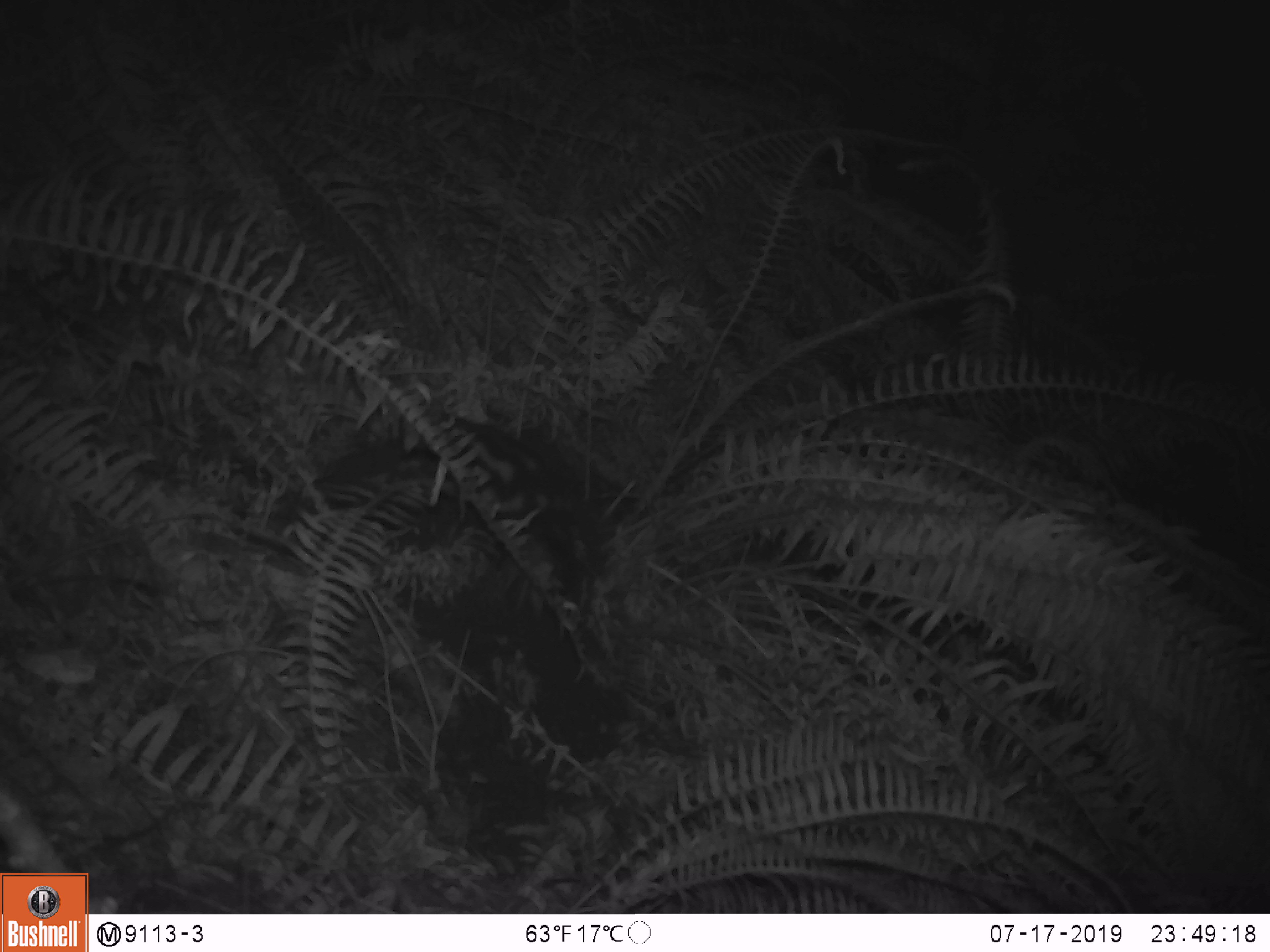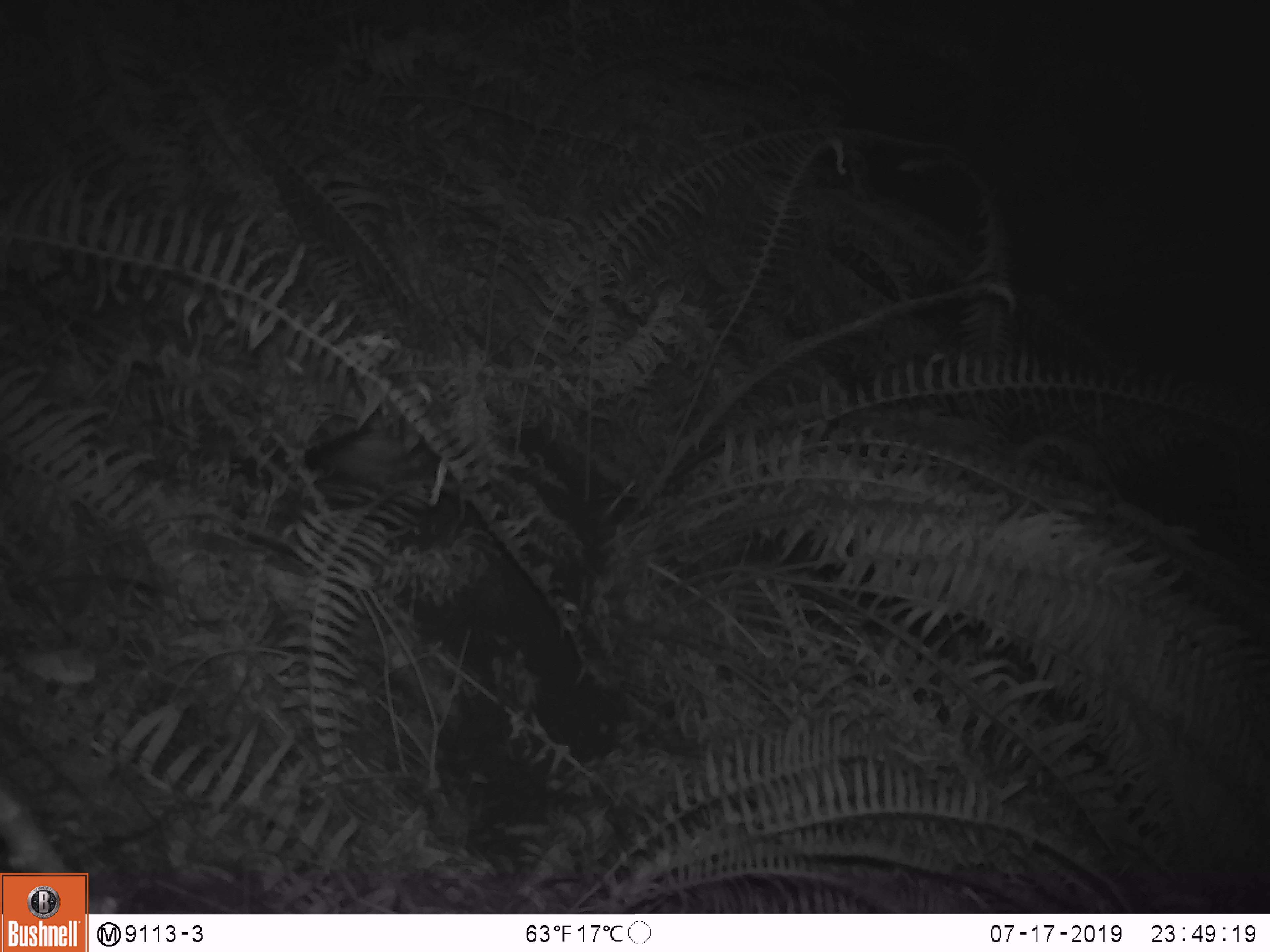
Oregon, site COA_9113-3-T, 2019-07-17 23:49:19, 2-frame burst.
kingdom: Animalia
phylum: Chordata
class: Mammalia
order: Carnivora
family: Mephitidae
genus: Spilogale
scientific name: Spilogale gracilis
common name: western spotted skunk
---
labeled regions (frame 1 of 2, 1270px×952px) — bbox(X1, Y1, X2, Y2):
western spotted skunk: bbox(422, 413, 622, 646)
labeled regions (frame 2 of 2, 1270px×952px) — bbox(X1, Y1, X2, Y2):
western spotted skunk: bbox(186, 427, 398, 498)